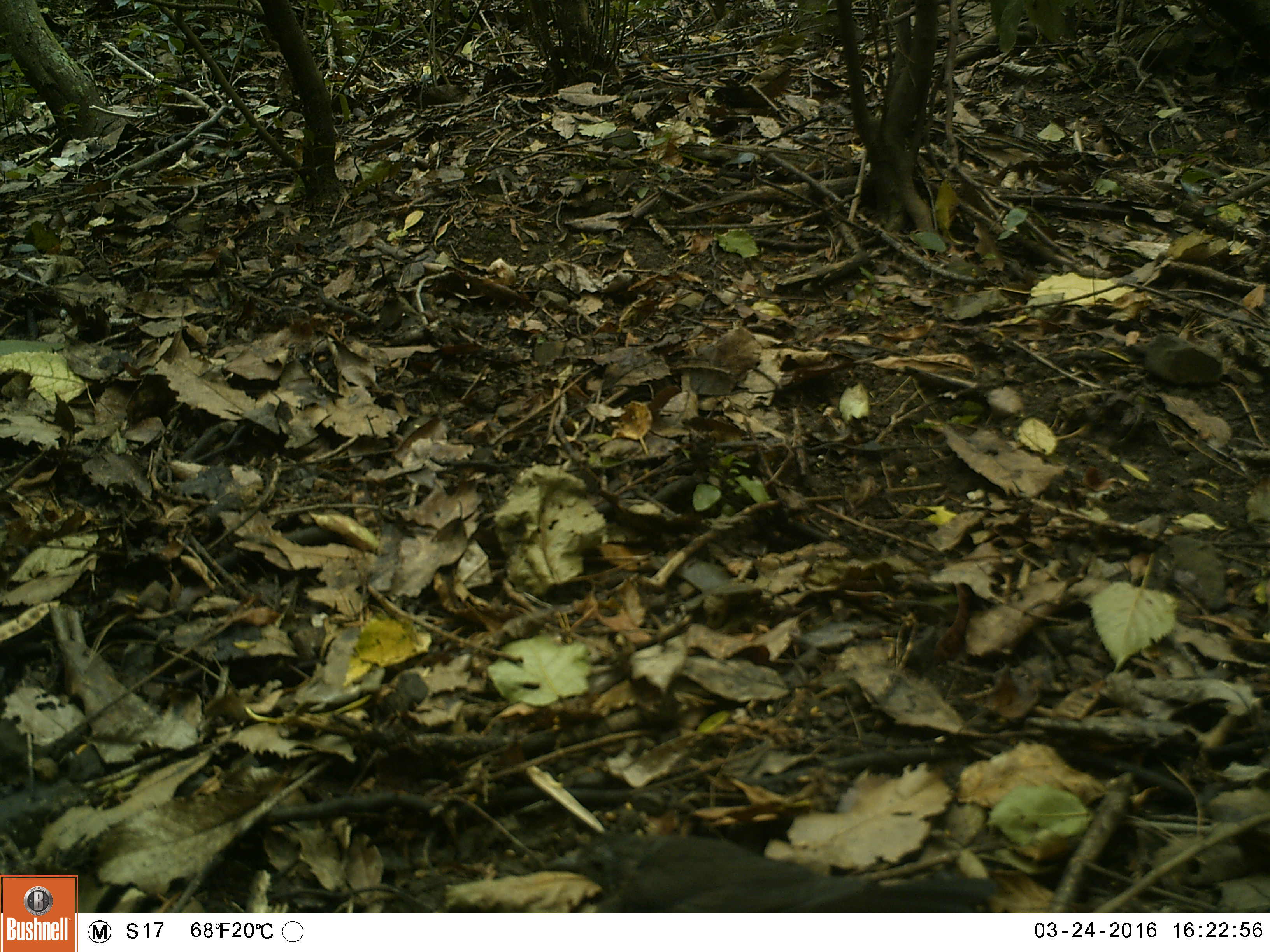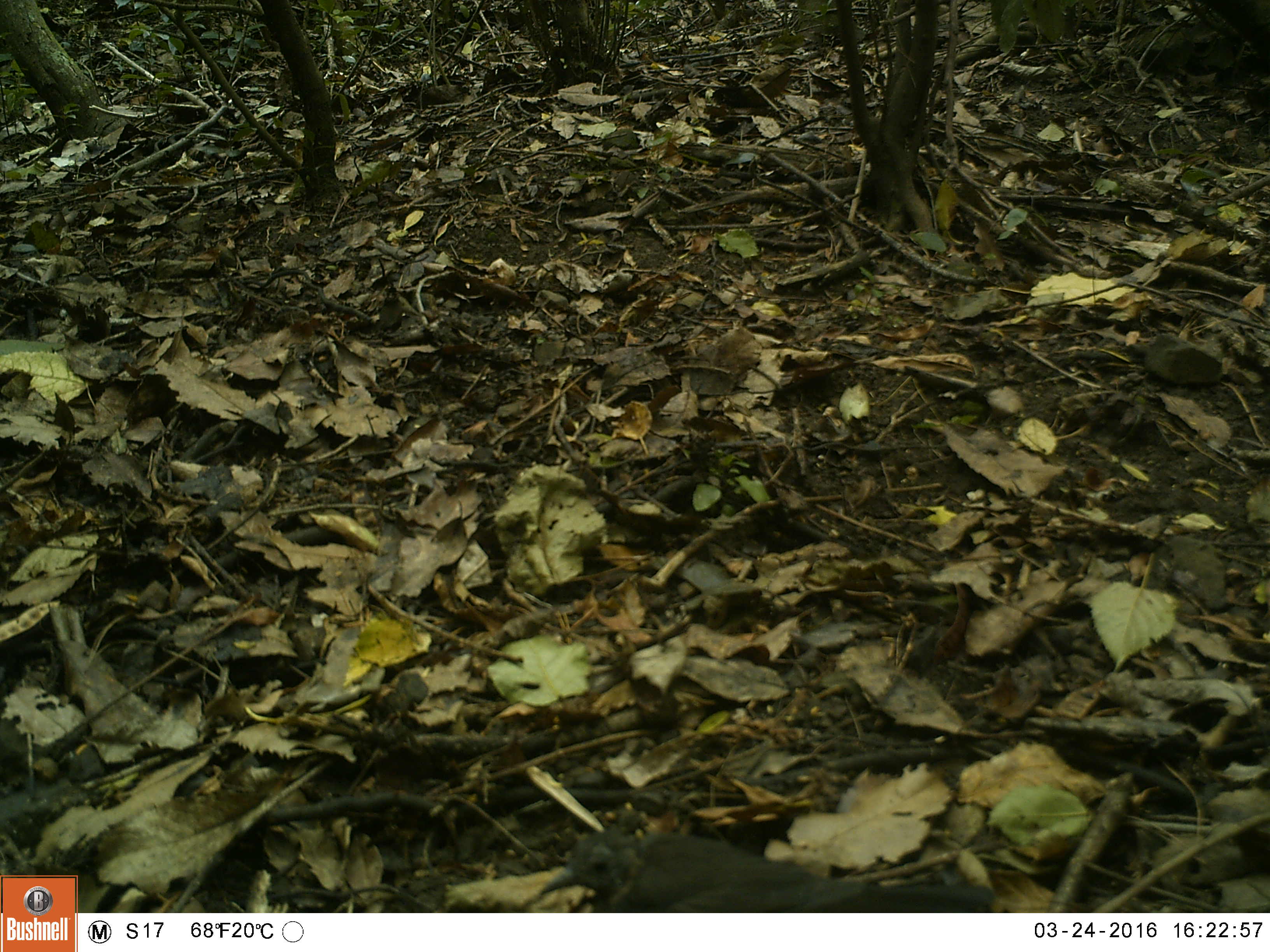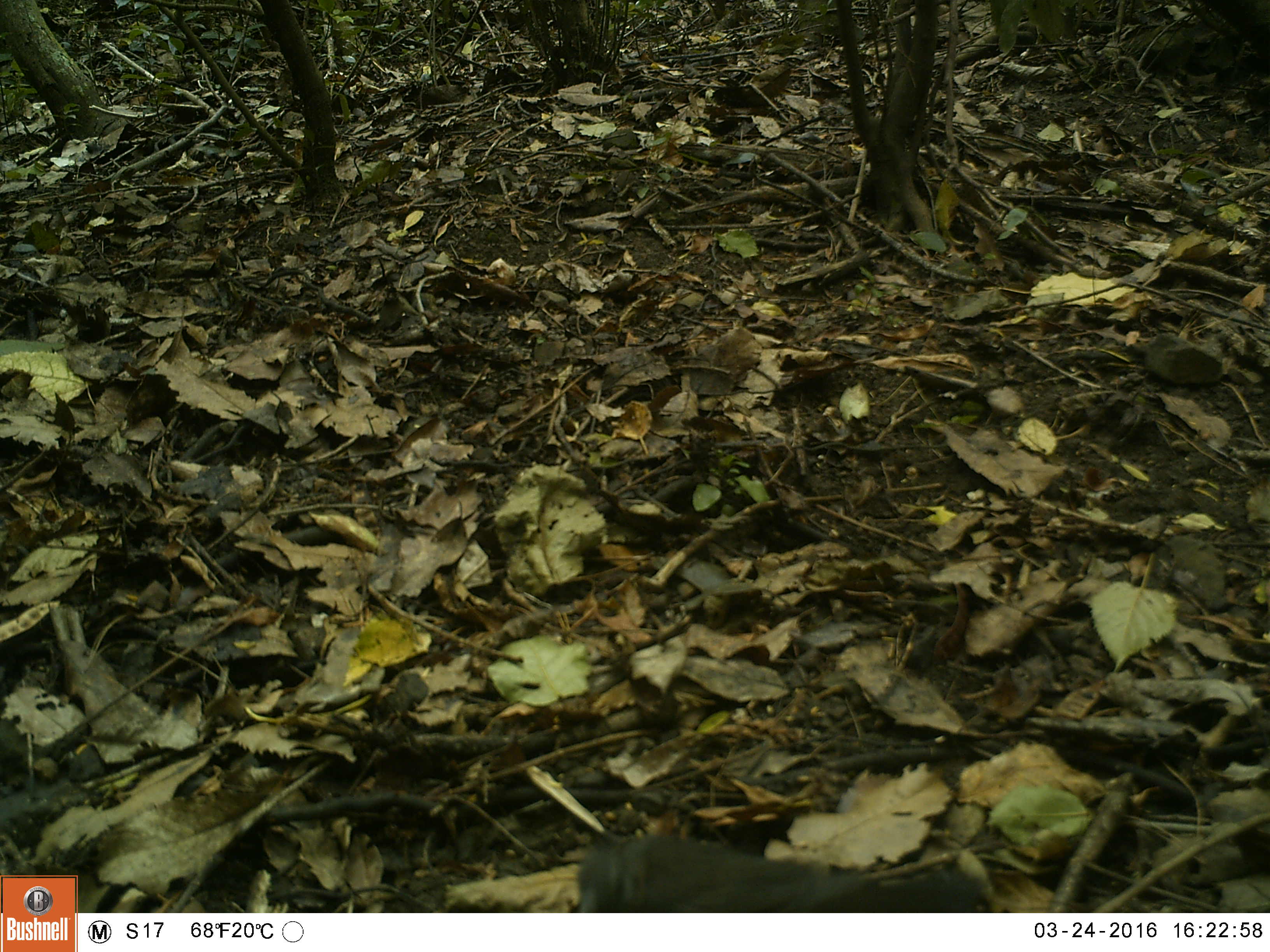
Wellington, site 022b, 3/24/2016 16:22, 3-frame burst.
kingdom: Animalia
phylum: Chordata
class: Aves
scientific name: Aves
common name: bird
Bird (Aves).